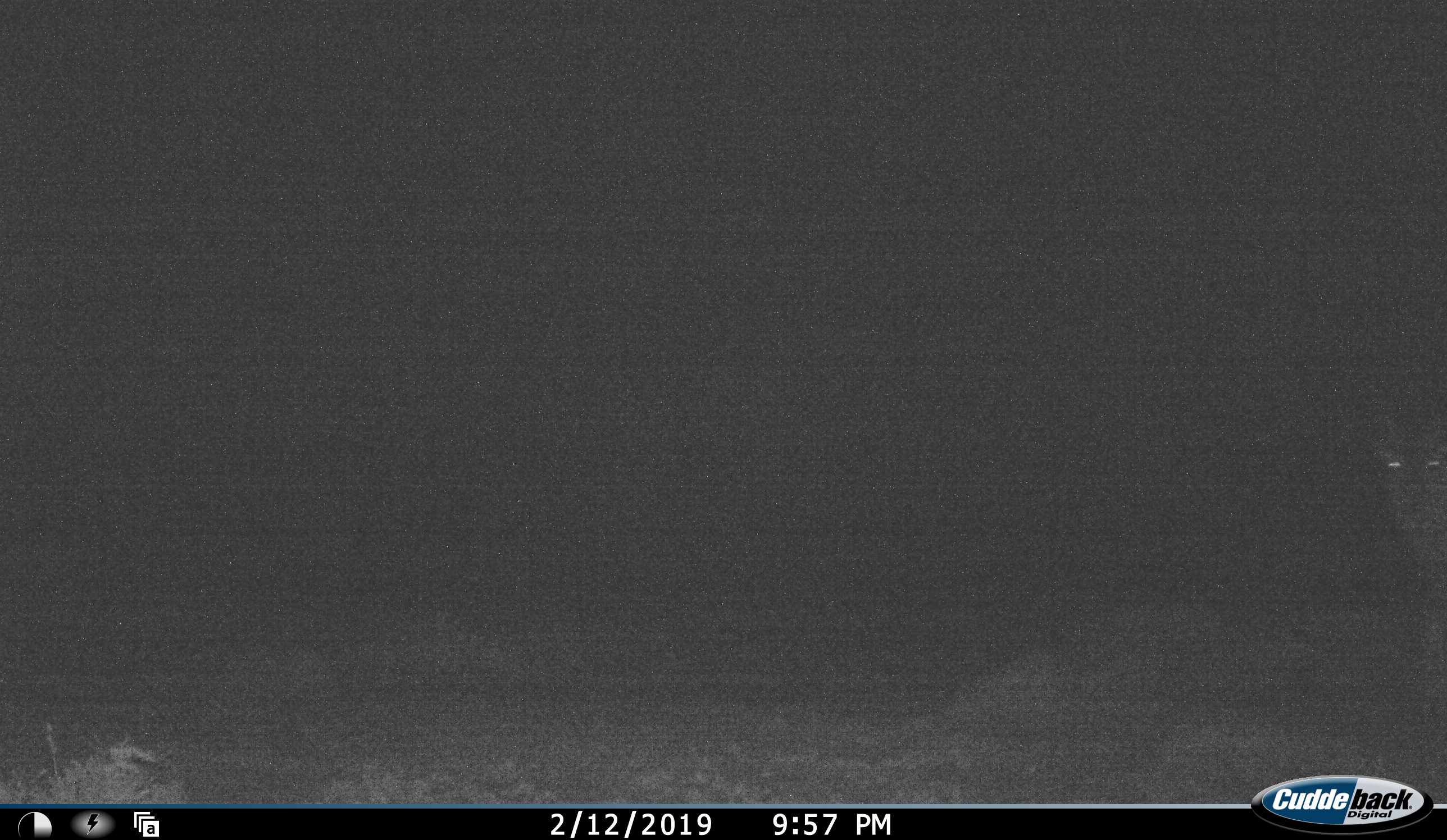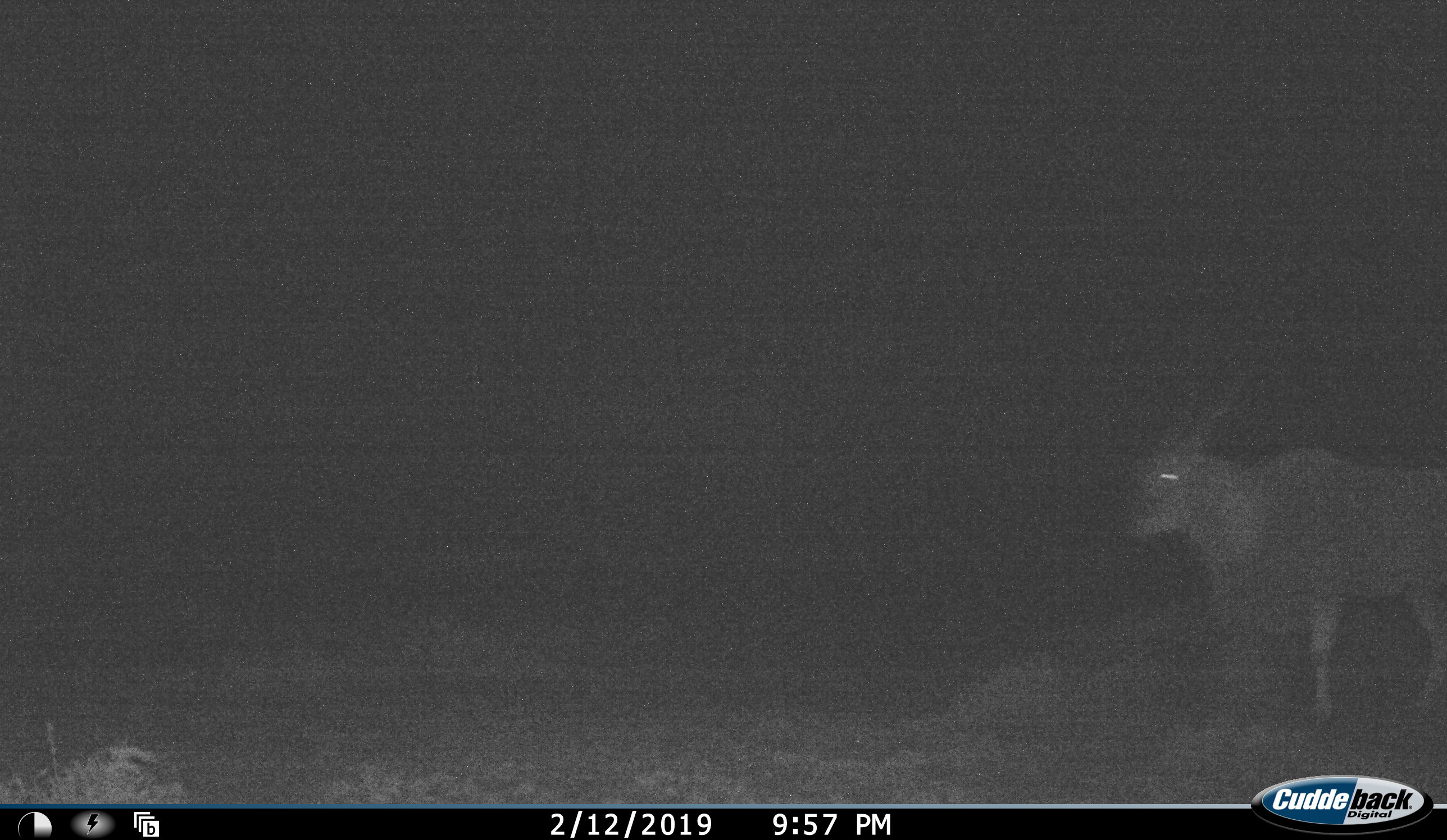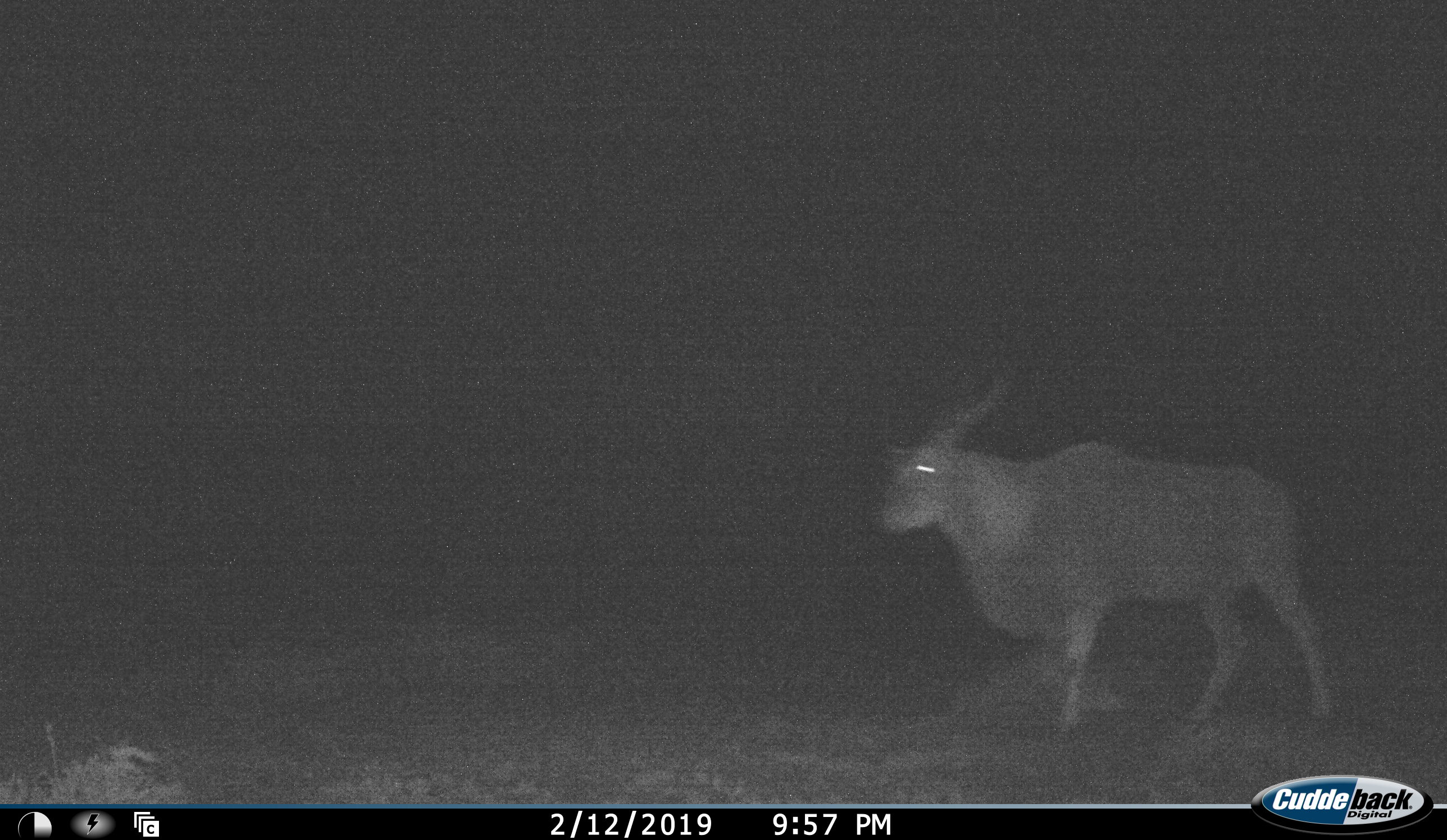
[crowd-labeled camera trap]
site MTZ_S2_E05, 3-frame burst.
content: unidentified animal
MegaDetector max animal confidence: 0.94